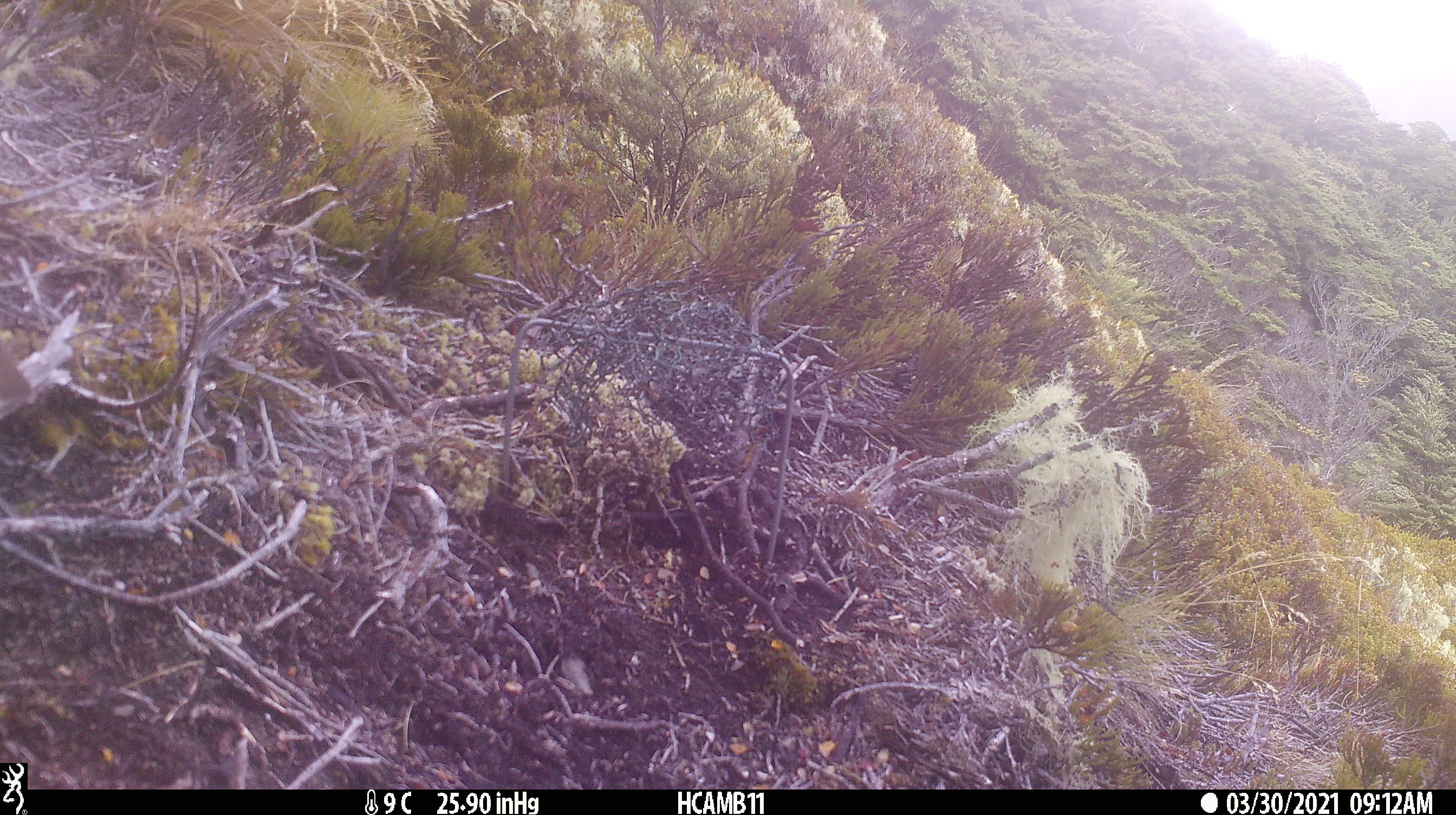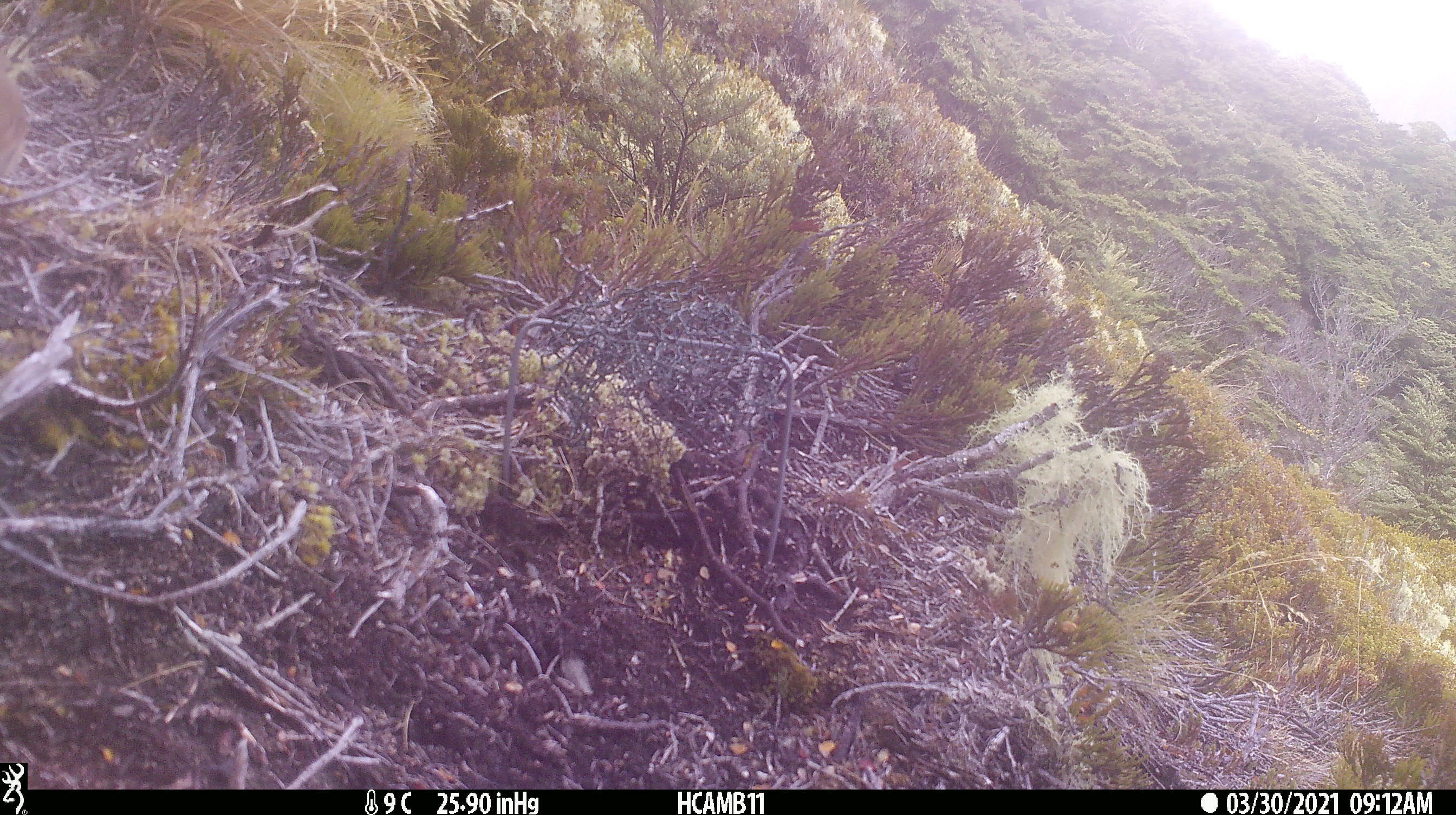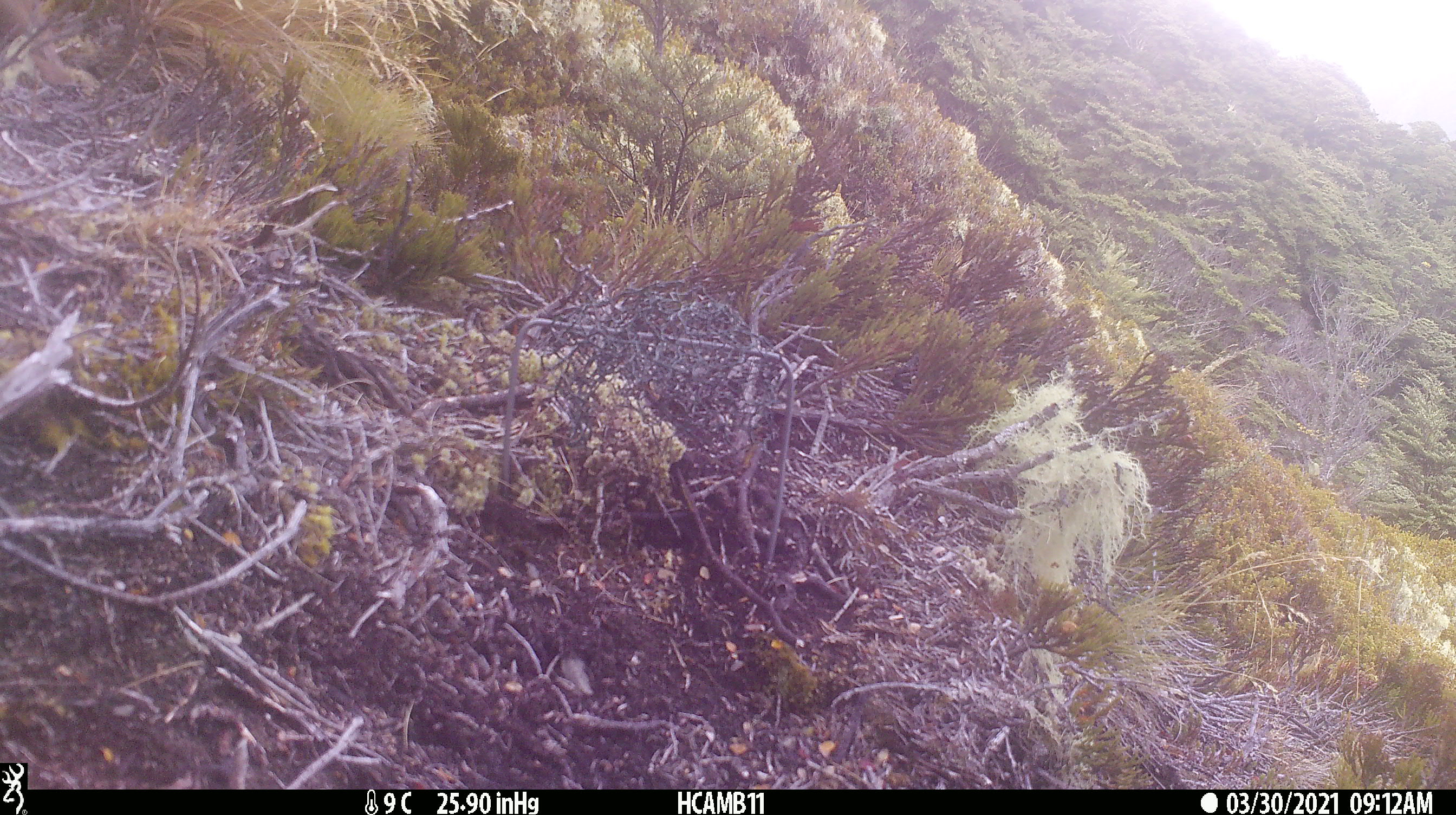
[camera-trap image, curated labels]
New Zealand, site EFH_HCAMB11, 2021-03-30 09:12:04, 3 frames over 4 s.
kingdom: Animalia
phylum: Chordata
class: Aves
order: Passeriformes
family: Turdidae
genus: Turdus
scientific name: Turdus philomelos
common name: song thrush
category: thrush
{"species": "thrush (song thrush) (Turdus philomelos)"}